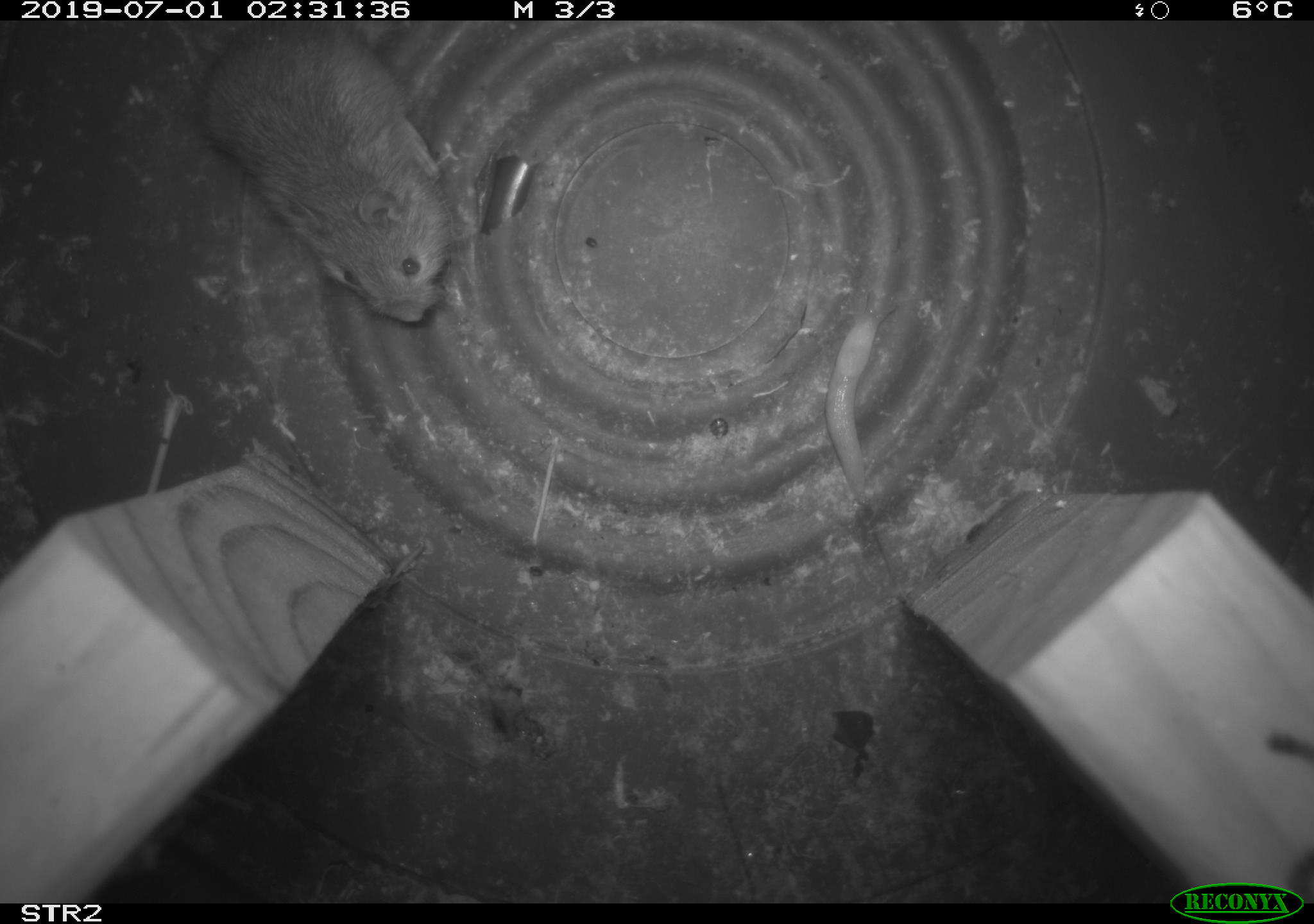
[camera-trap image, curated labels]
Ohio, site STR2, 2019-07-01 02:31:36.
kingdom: Animalia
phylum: Chordata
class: Mammalia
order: Rodentia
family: Zapodidae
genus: Napaeozapus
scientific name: Napaeozapus insignis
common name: woodland jumping mouse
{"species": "woodland jumping mouse (Napaeozapus insignis)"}